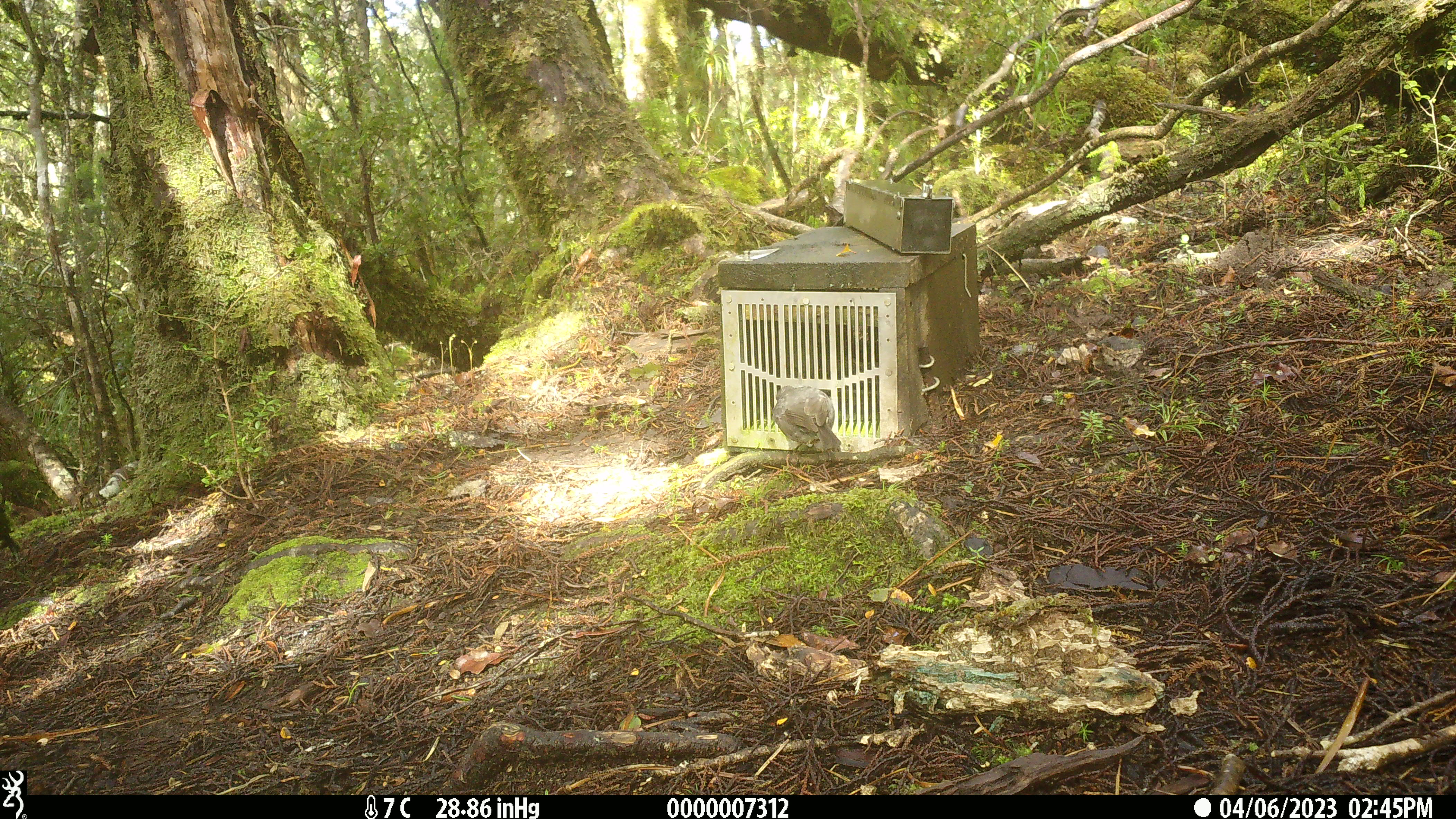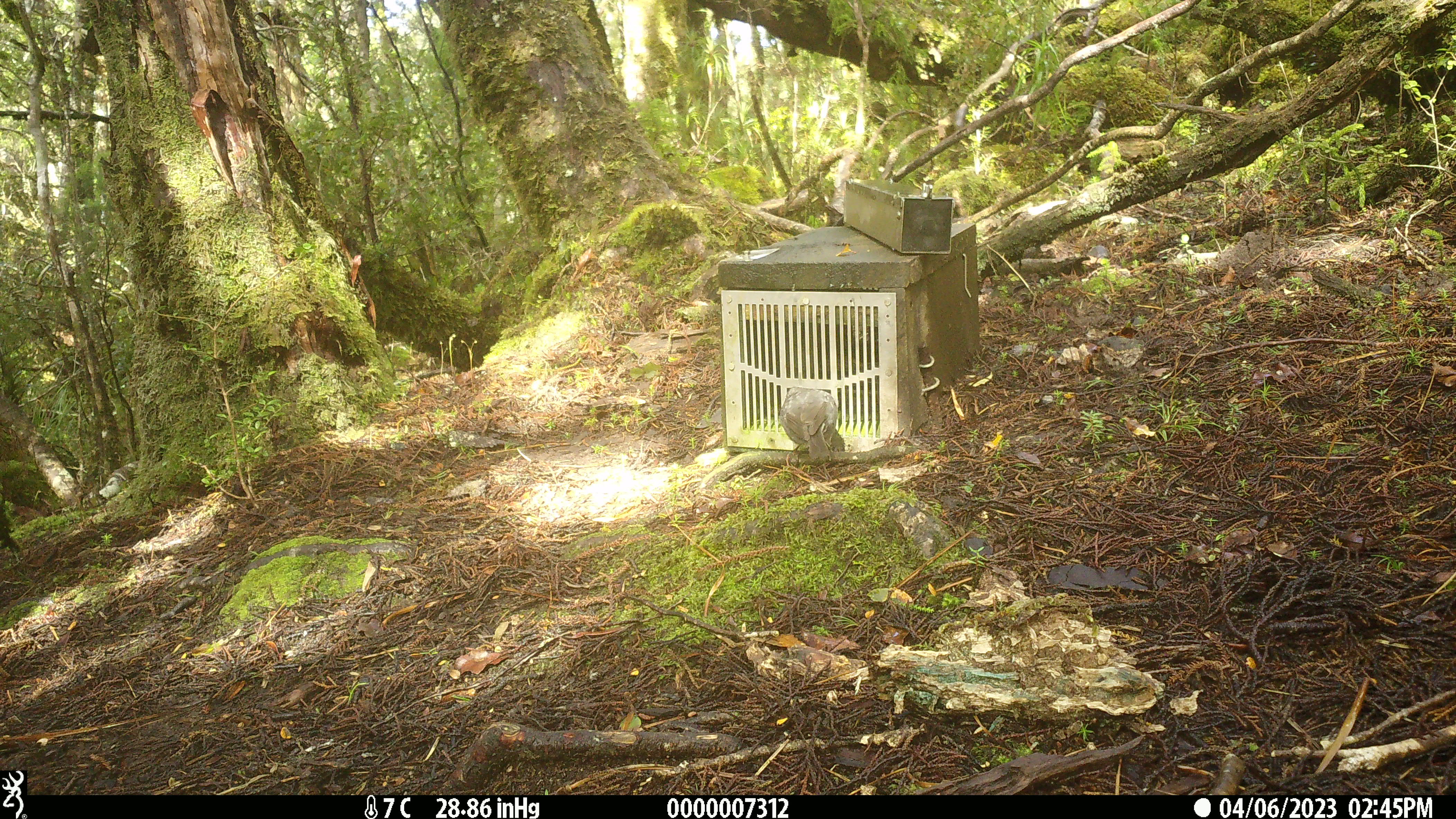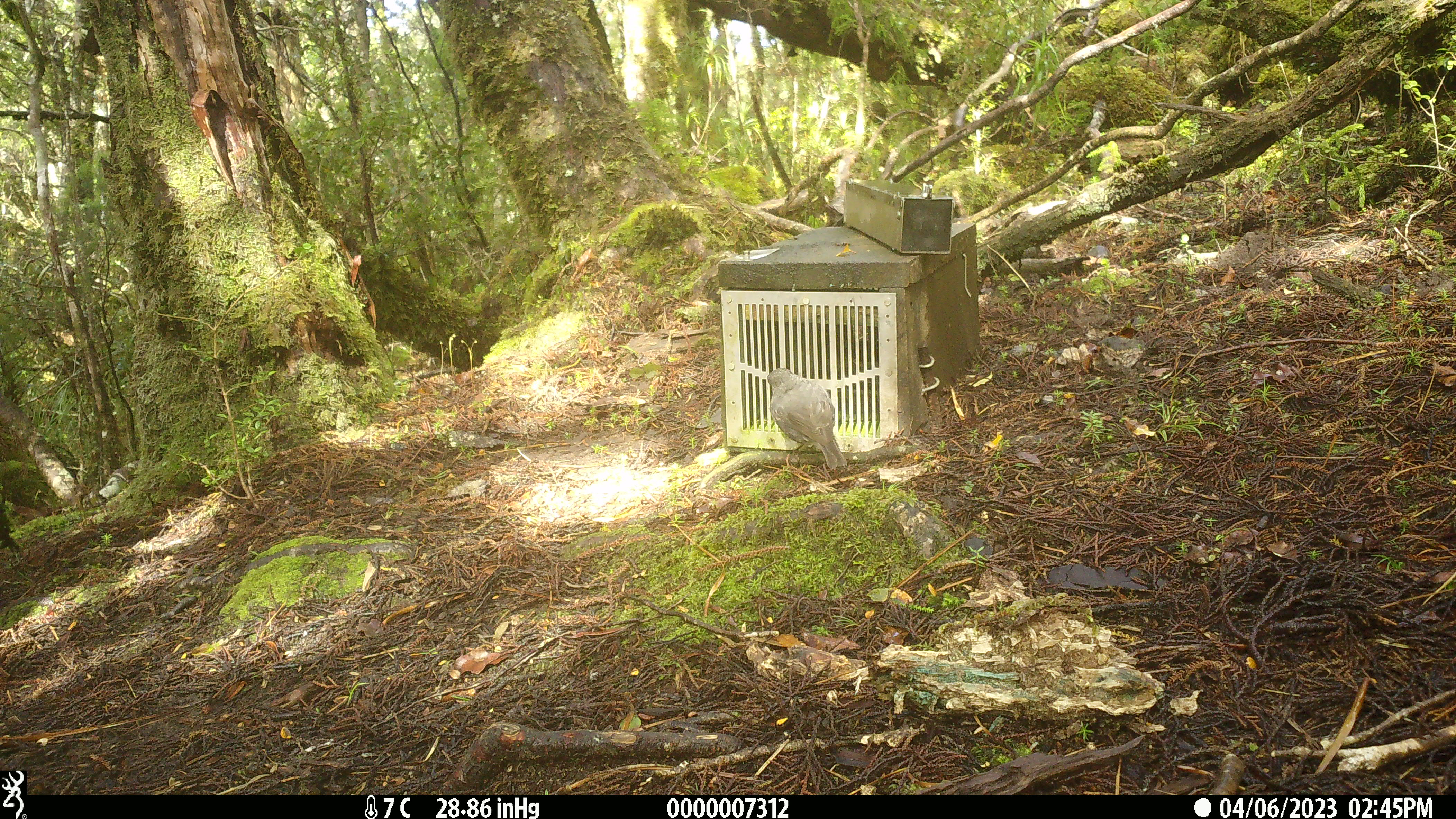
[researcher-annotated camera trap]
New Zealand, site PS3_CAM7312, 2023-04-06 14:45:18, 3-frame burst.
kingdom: Animalia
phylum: Chordata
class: Aves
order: Passeriformes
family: Petroicidae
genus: Petroica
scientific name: Petroica australis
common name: new zealand robin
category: robin